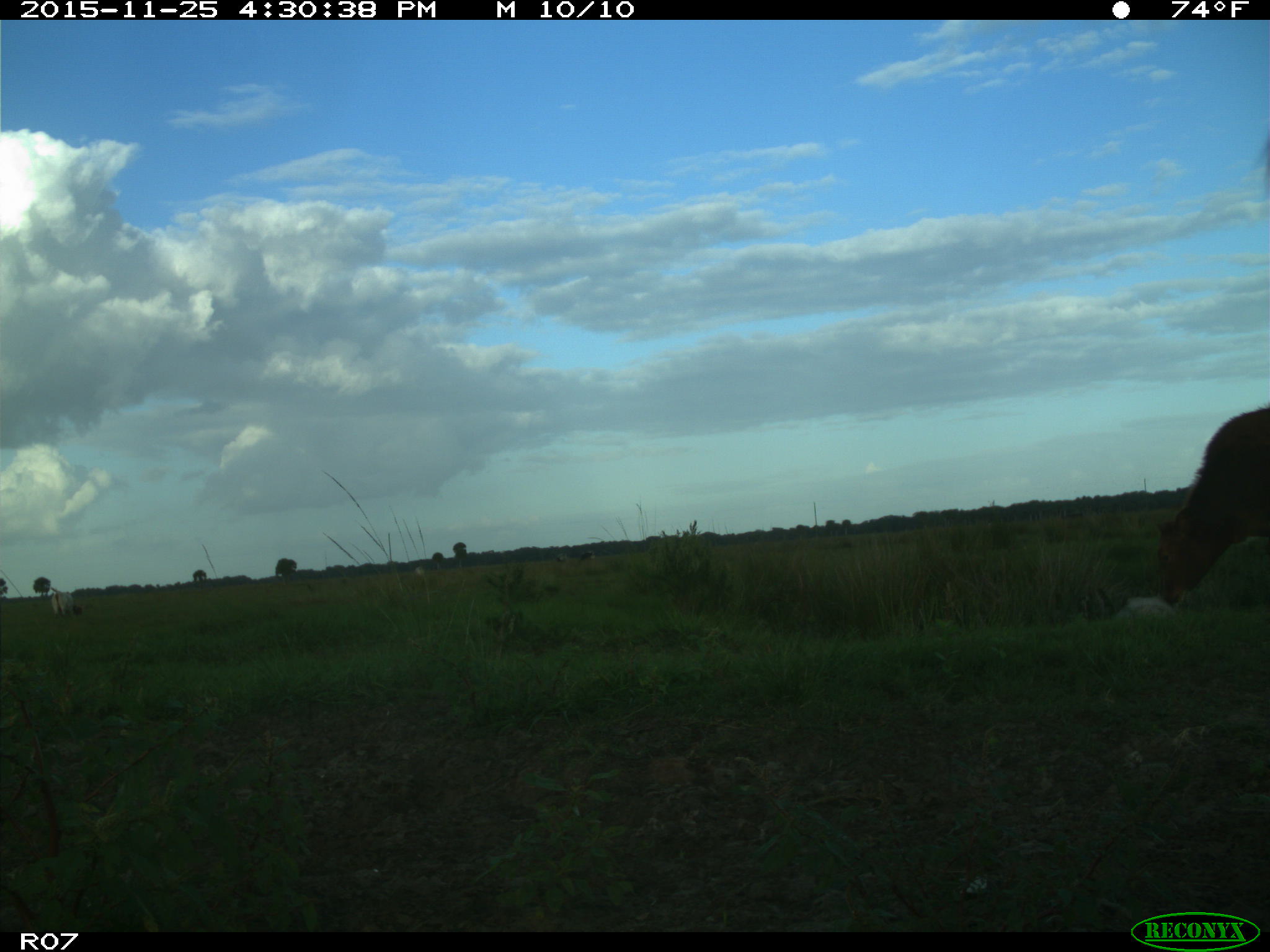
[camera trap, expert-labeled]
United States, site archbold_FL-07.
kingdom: Animalia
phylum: Chordata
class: Mammalia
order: Artiodactyla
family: Bovidae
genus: Bos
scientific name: Bos taurus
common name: domestic cow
Bos taurus (domestic cow).